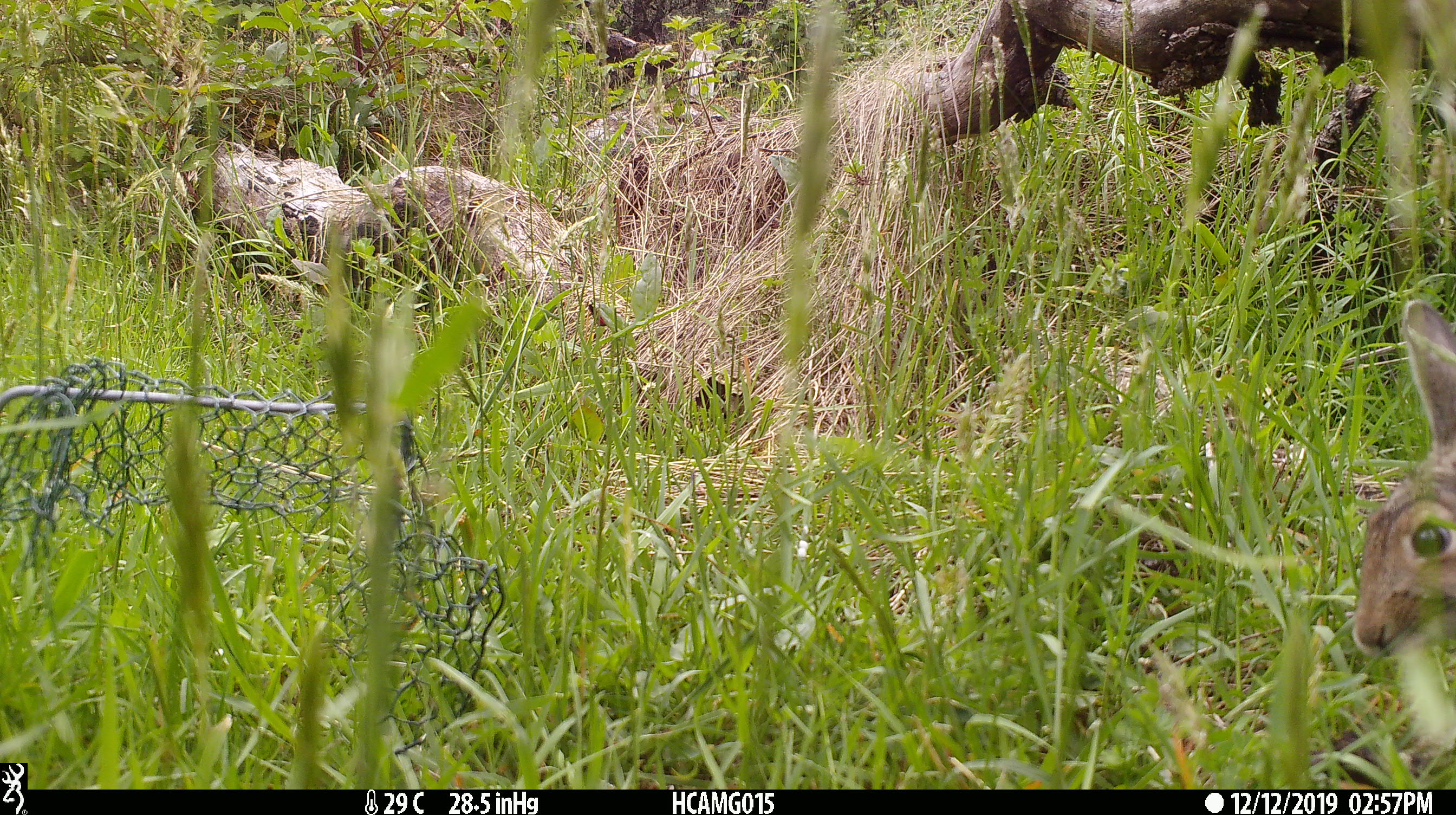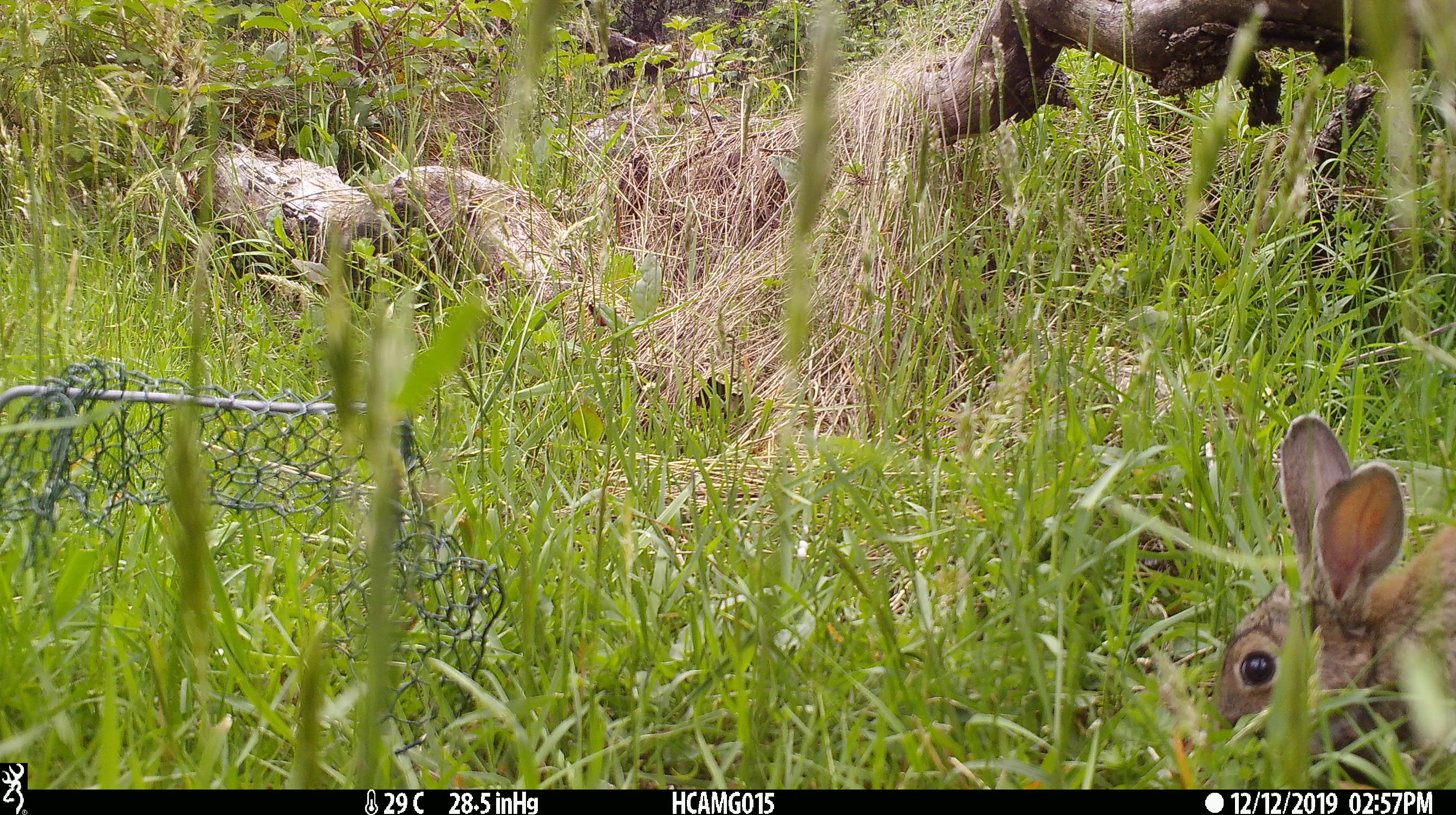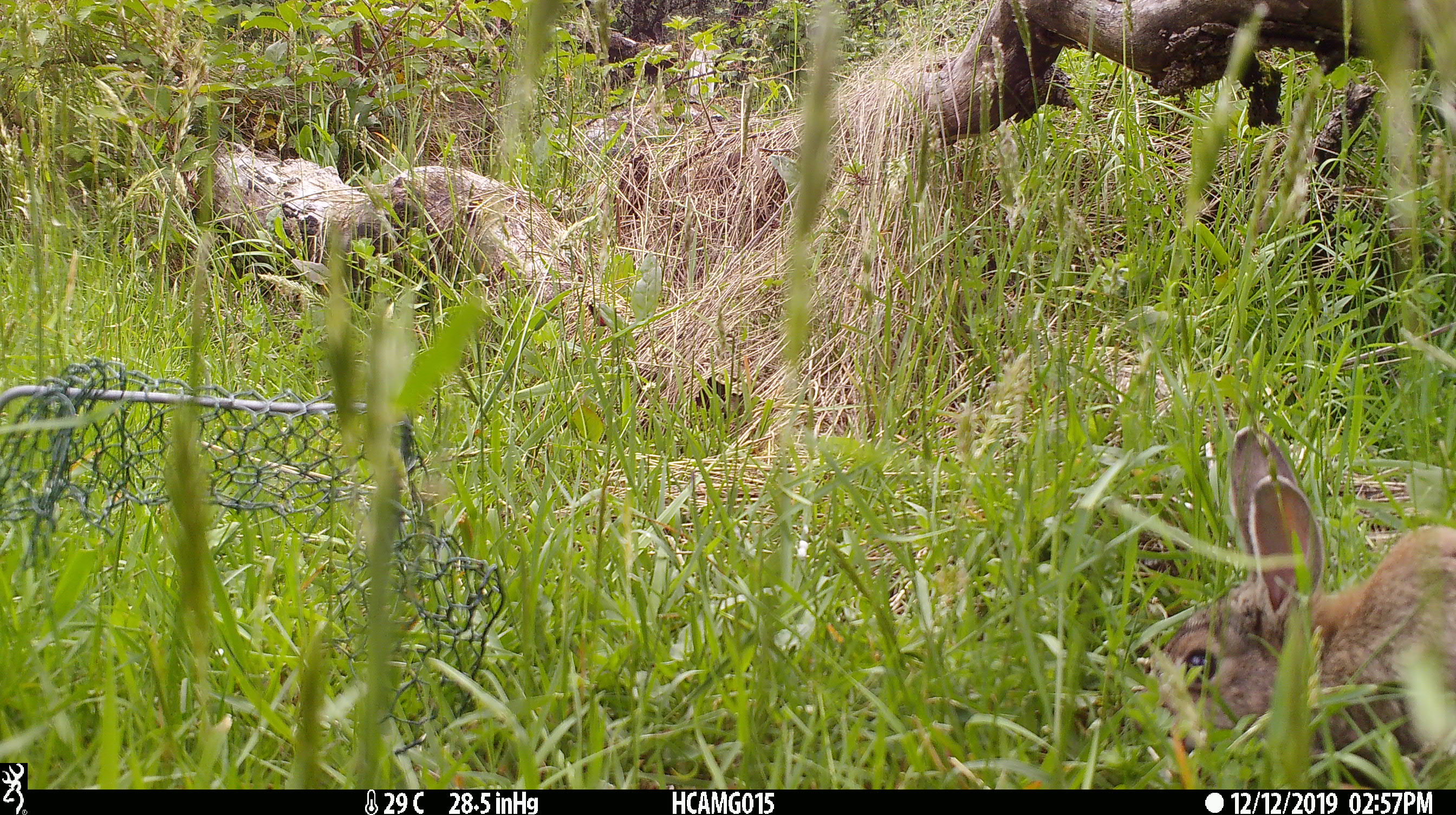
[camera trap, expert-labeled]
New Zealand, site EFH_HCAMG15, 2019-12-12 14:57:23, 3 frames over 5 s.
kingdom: Animalia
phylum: Chordata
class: Mammalia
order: Lagomorpha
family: Leporidae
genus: Lepus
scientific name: Lepus europaeus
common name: brown hare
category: hare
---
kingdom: Animalia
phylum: Chordata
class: Mammalia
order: Lagomorpha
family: Leporidae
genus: Oryctolagus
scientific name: Oryctolagus cuniculus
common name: european rabbit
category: rabbit